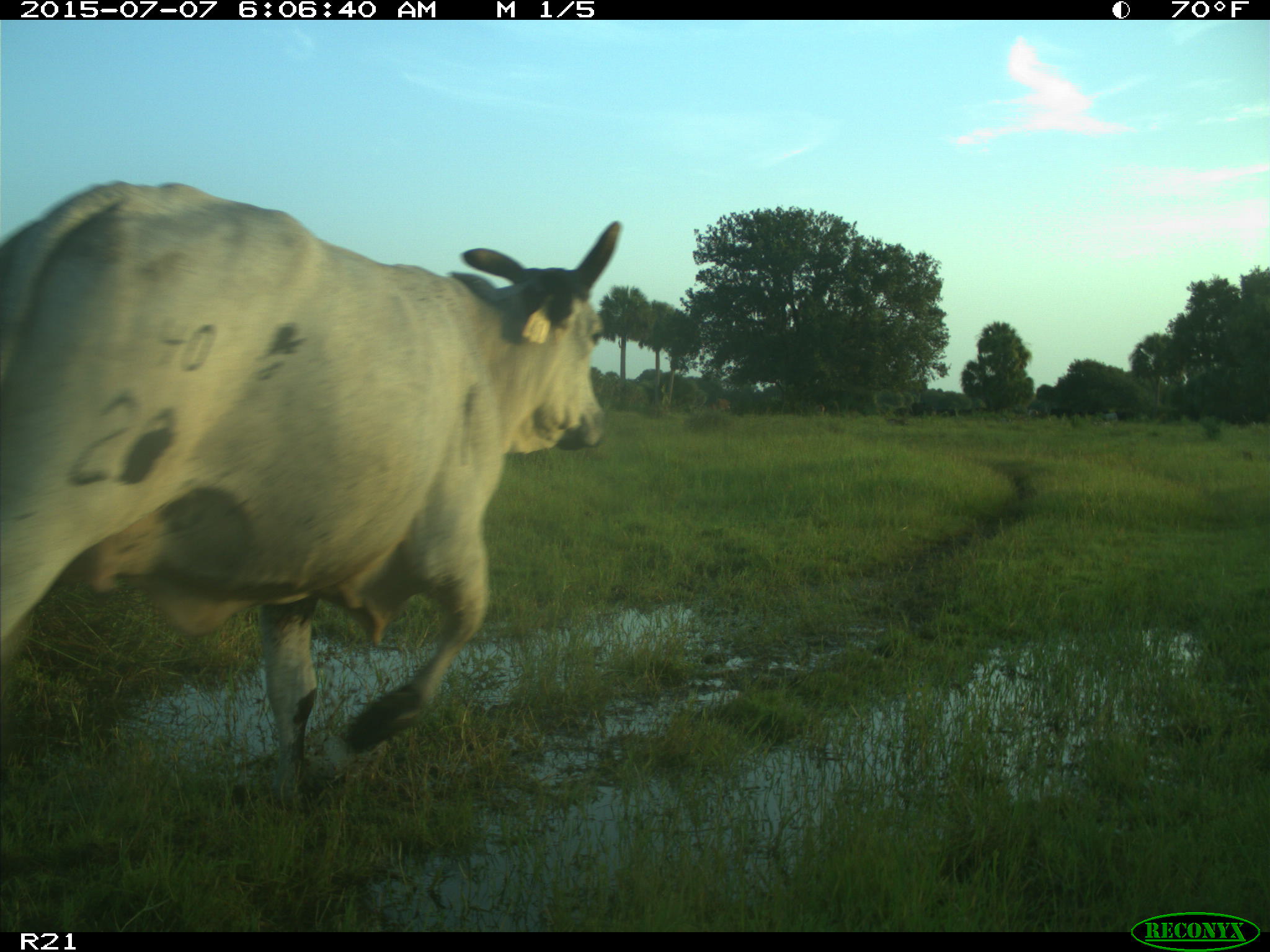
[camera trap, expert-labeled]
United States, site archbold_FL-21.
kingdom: Animalia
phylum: Chordata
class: Mammalia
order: Artiodactyla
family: Bovidae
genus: Bos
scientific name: Bos taurus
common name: domestic cow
Bos taurus (domestic cow).